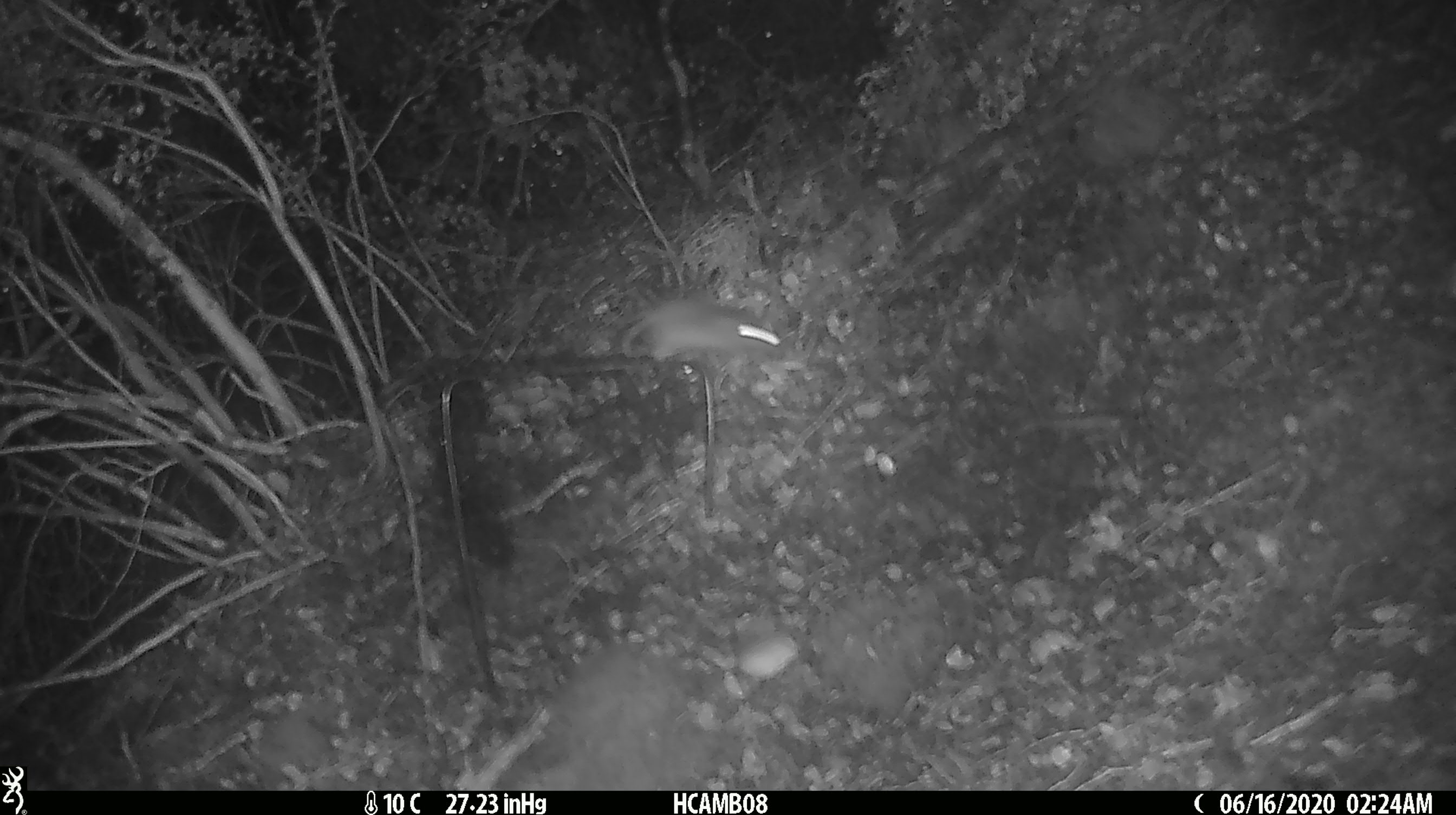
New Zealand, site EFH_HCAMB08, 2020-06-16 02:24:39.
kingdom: Animalia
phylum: Chordata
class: Mammalia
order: Rodentia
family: Muridae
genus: Mus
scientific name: Mus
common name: mouse